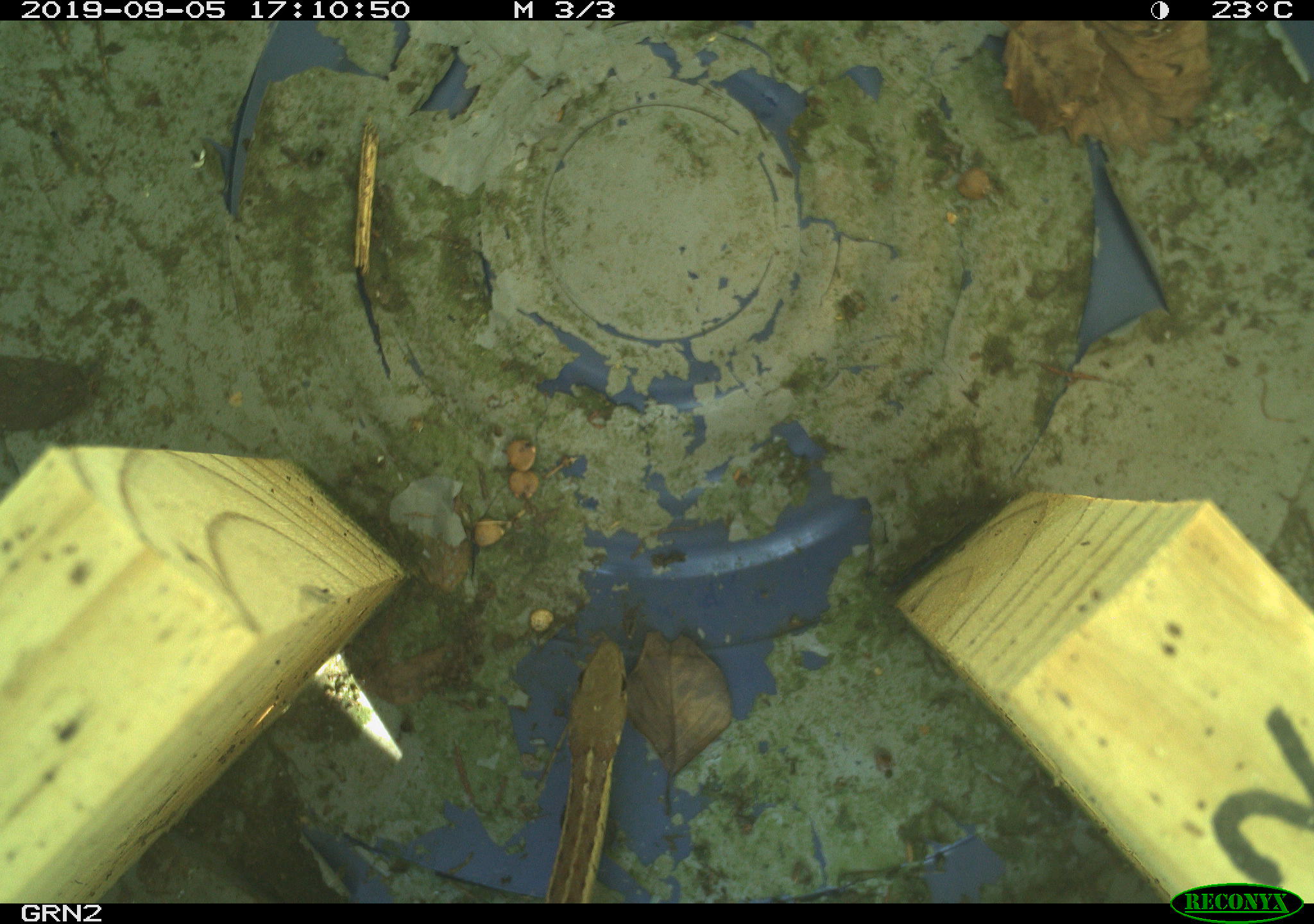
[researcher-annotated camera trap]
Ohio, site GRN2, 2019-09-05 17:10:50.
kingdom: Animalia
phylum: Chordata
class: Reptilia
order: Squamata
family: Colubridae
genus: Thamnophis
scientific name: Thamnophis sirtalis sirtalis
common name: eastern gartersnake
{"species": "eastern gartersnake (Thamnophis sirtalis sirtalis)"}